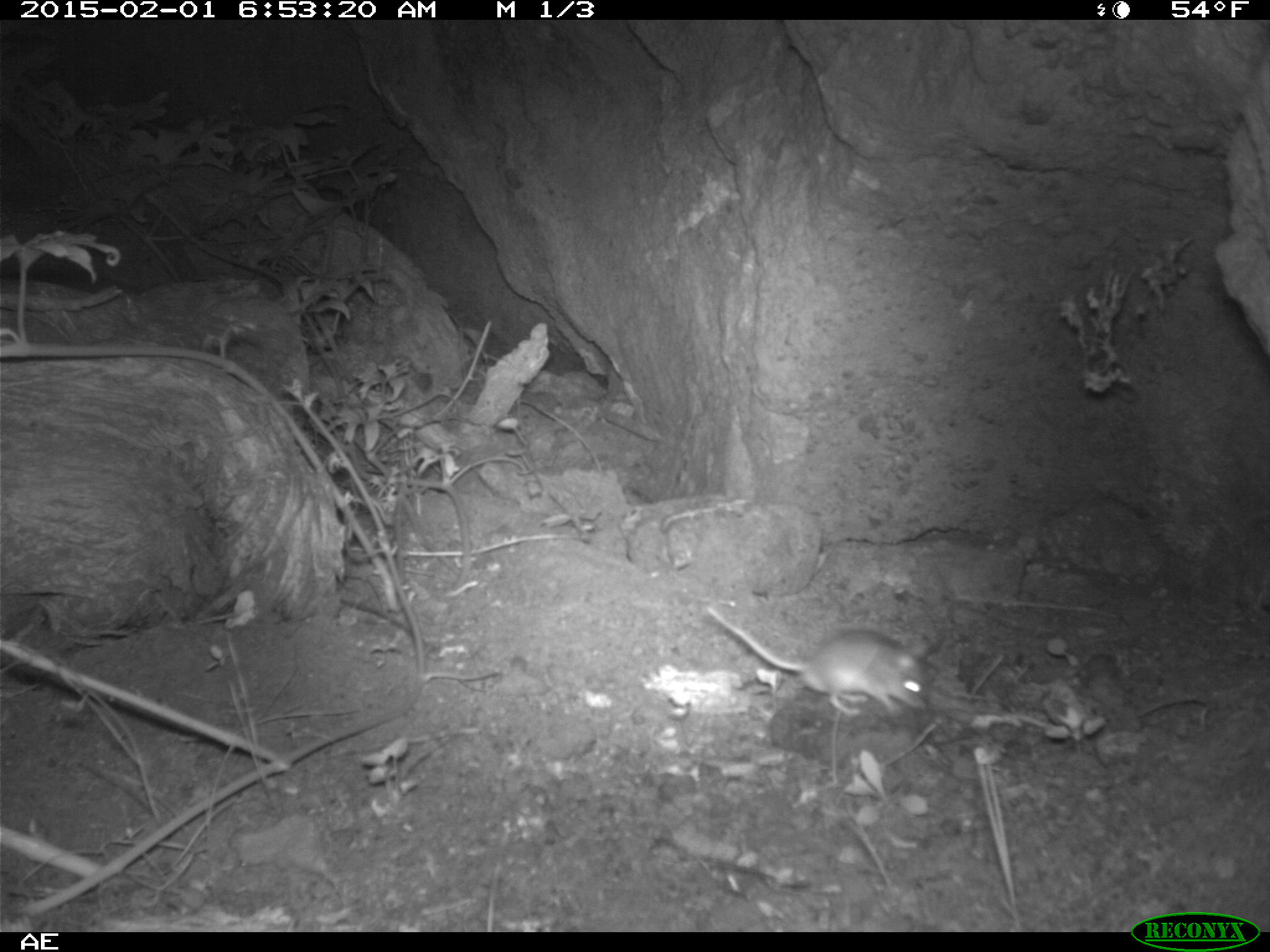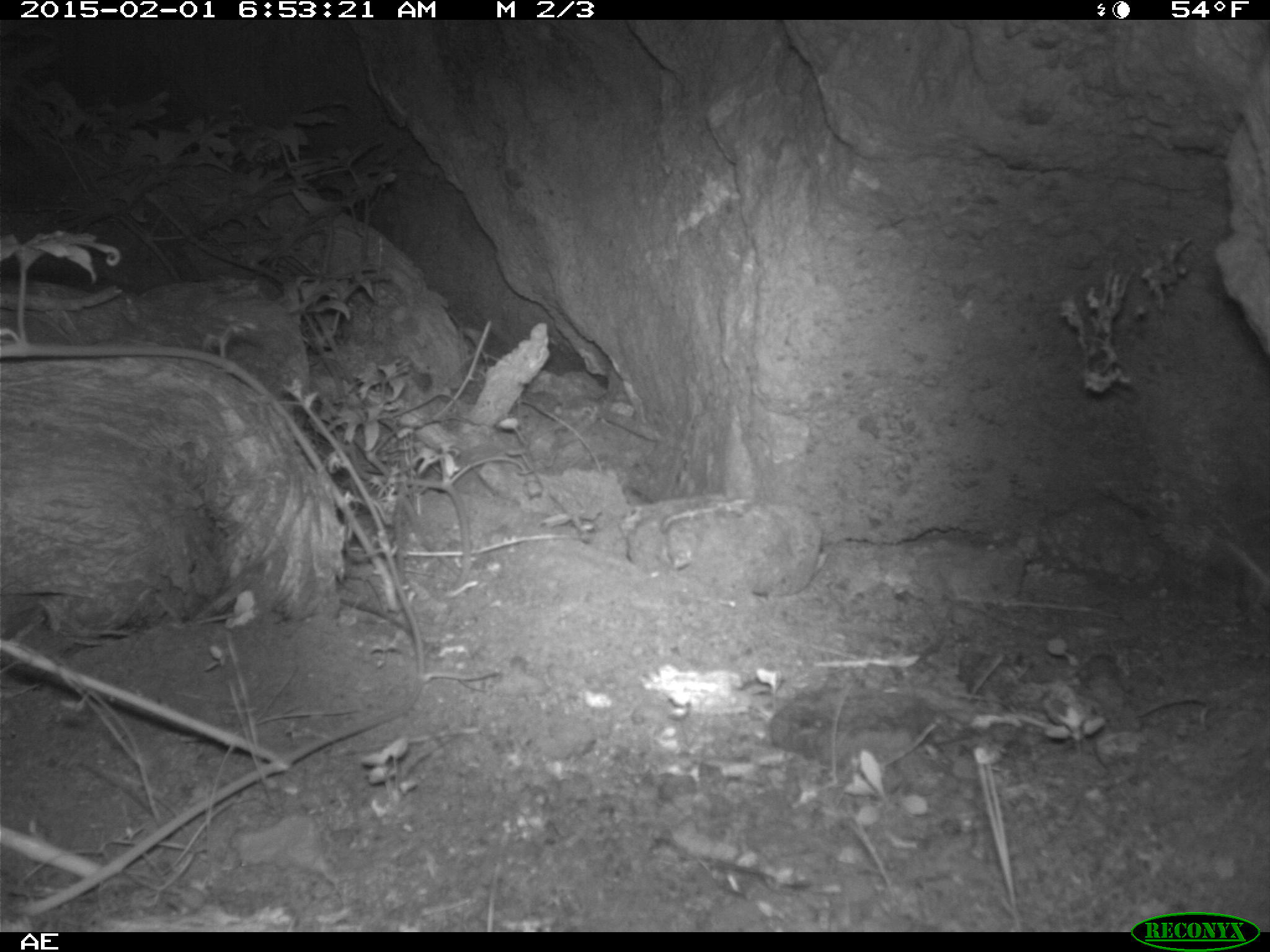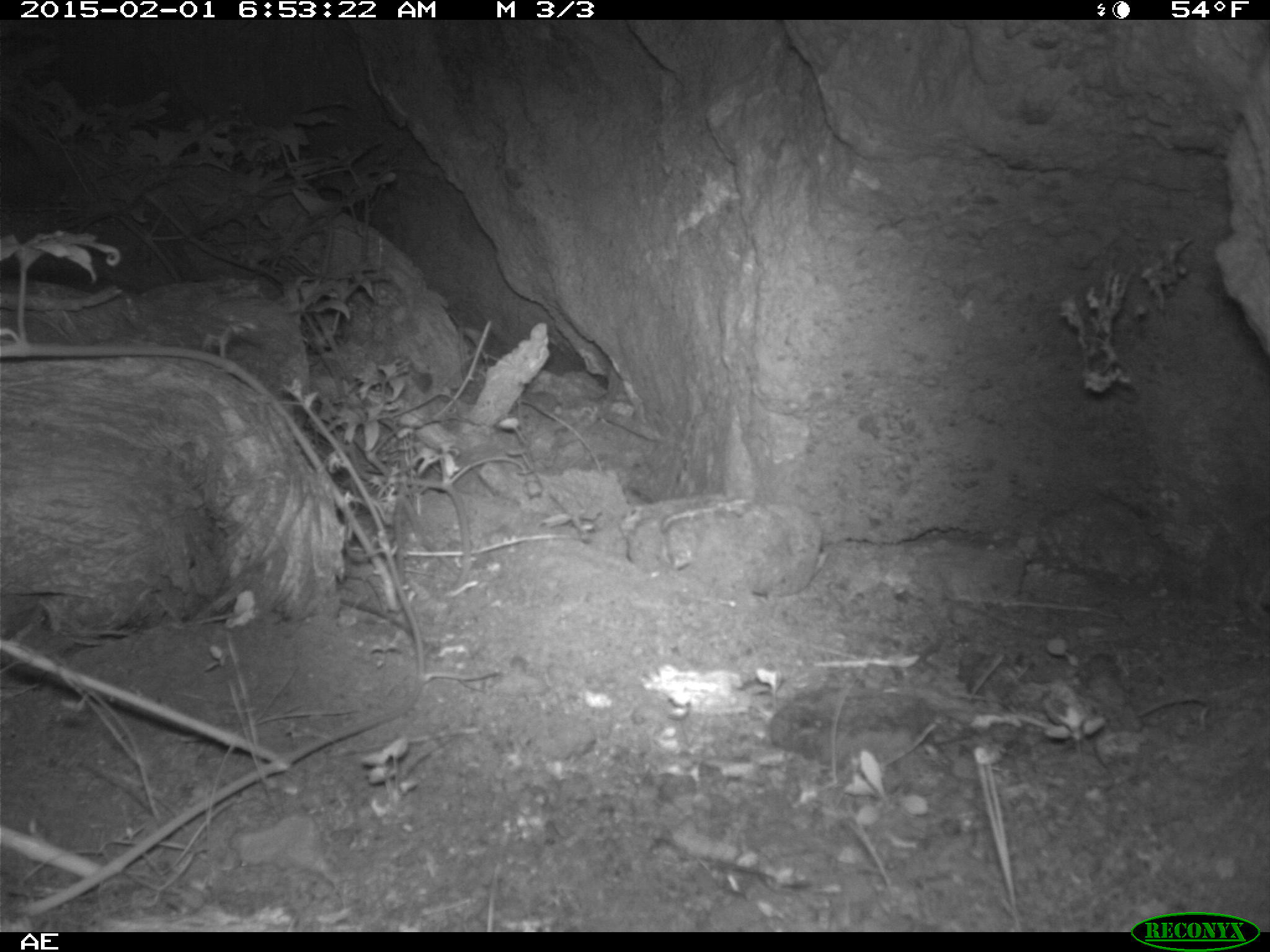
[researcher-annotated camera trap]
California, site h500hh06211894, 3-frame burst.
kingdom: Animalia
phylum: Chordata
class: Mammalia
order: Rodentia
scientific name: Rodentia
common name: rodent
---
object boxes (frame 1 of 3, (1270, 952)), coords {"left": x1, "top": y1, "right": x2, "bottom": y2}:
rodent: {"left": 703, "top": 603, "right": 940, "bottom": 719}